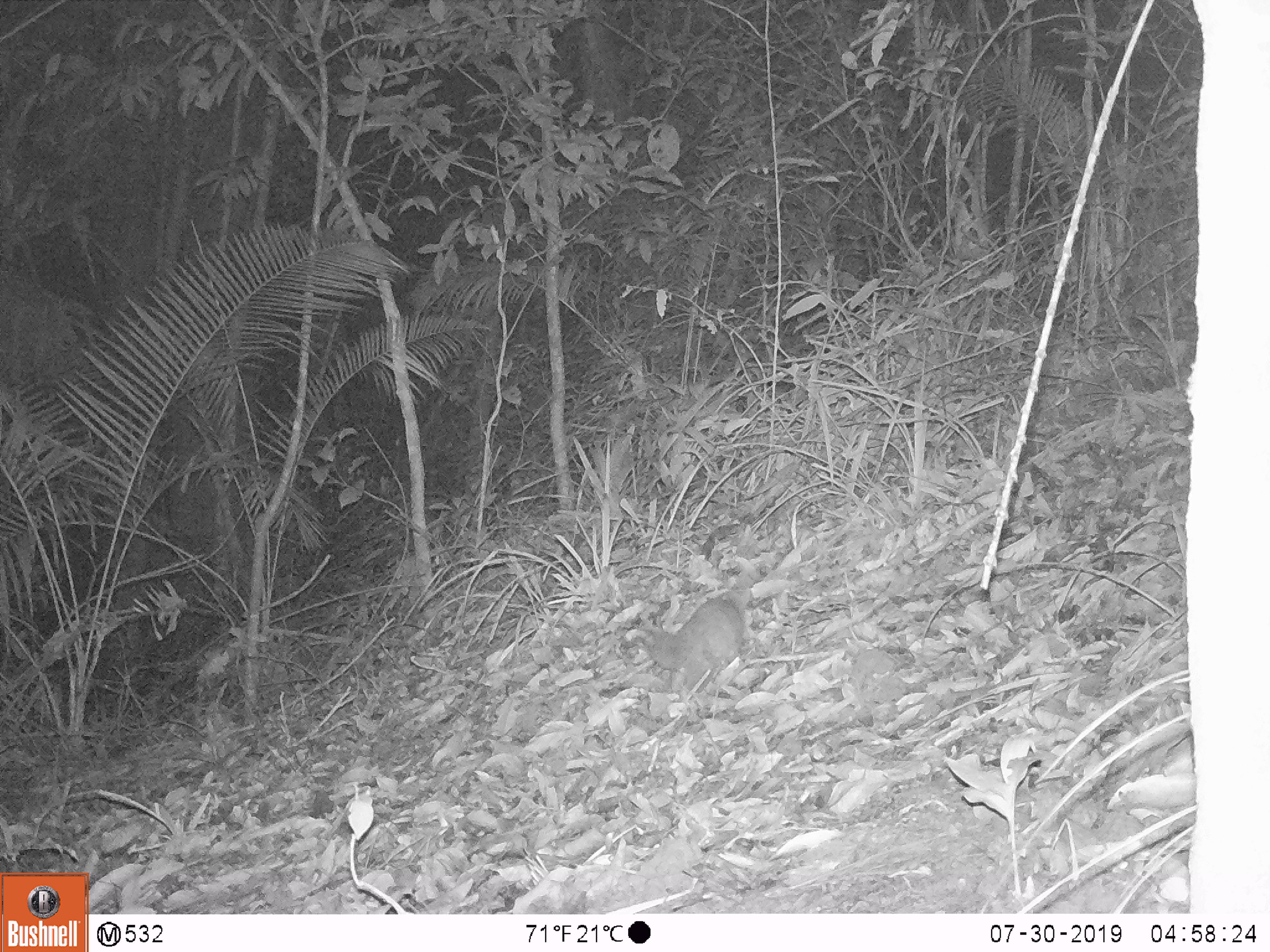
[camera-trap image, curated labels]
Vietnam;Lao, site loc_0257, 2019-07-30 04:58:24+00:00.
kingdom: Animalia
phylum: Chordata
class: Mammalia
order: Carnivora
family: Mustelidae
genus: Melogale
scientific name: Melogale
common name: ferret badger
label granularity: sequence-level